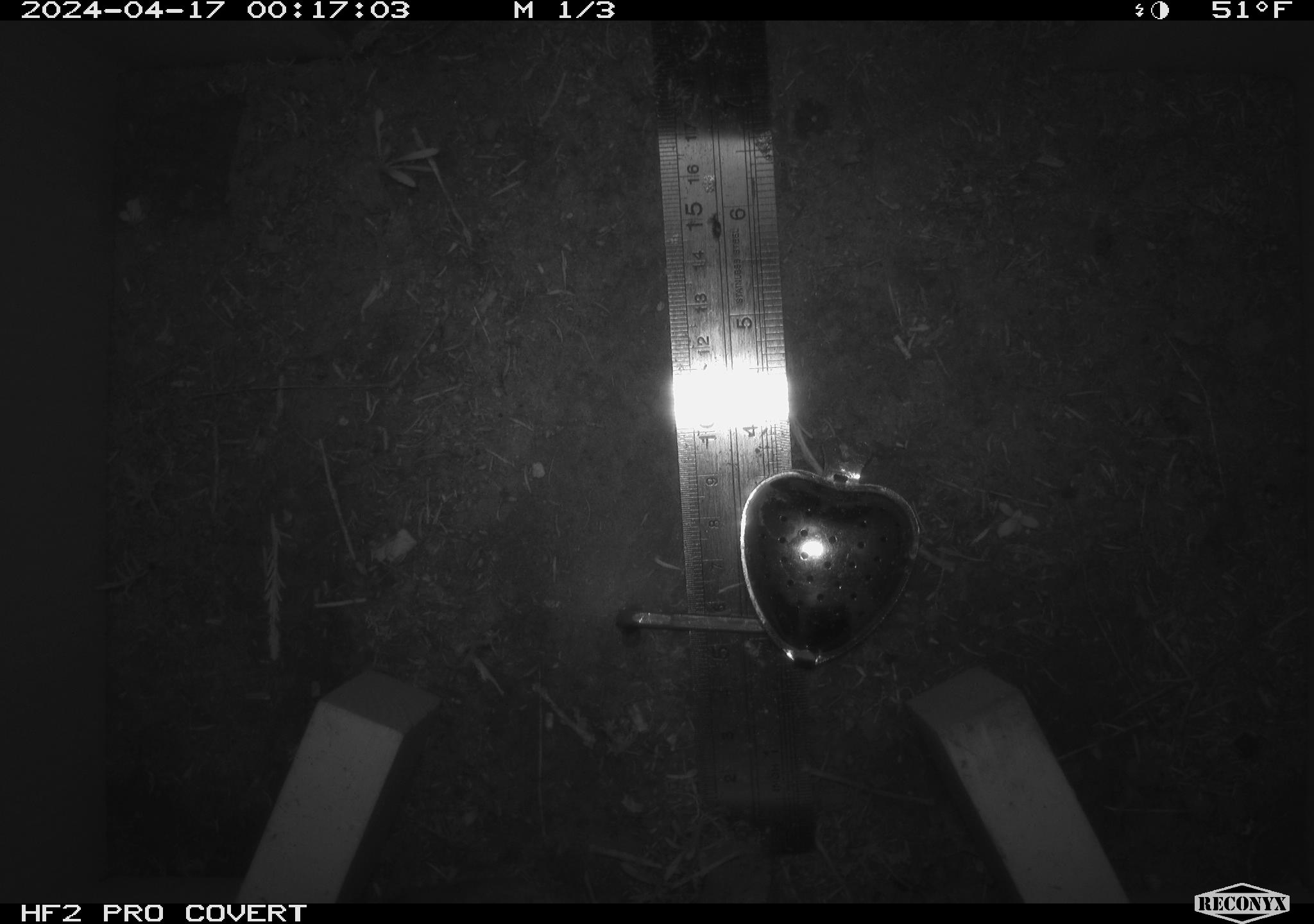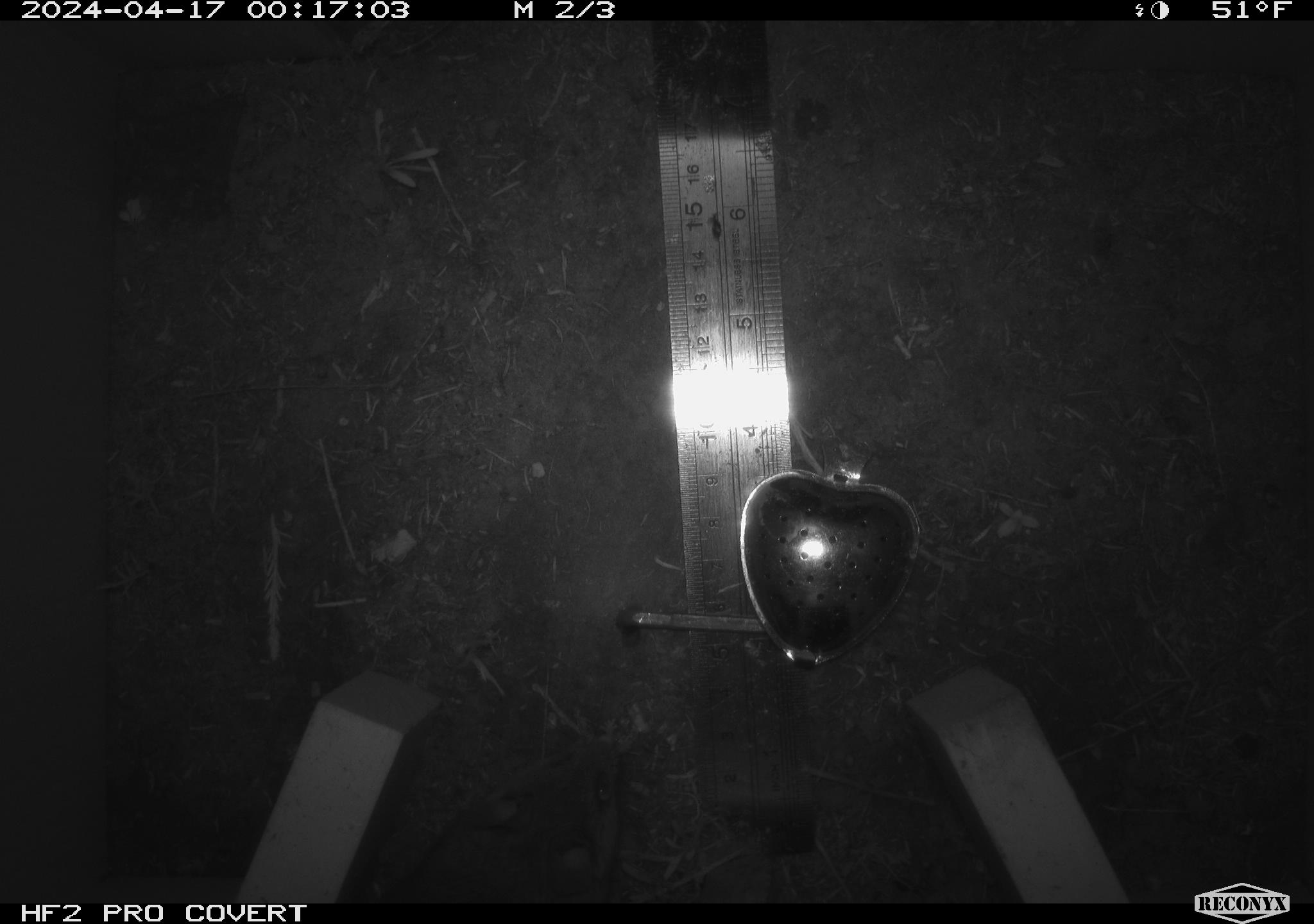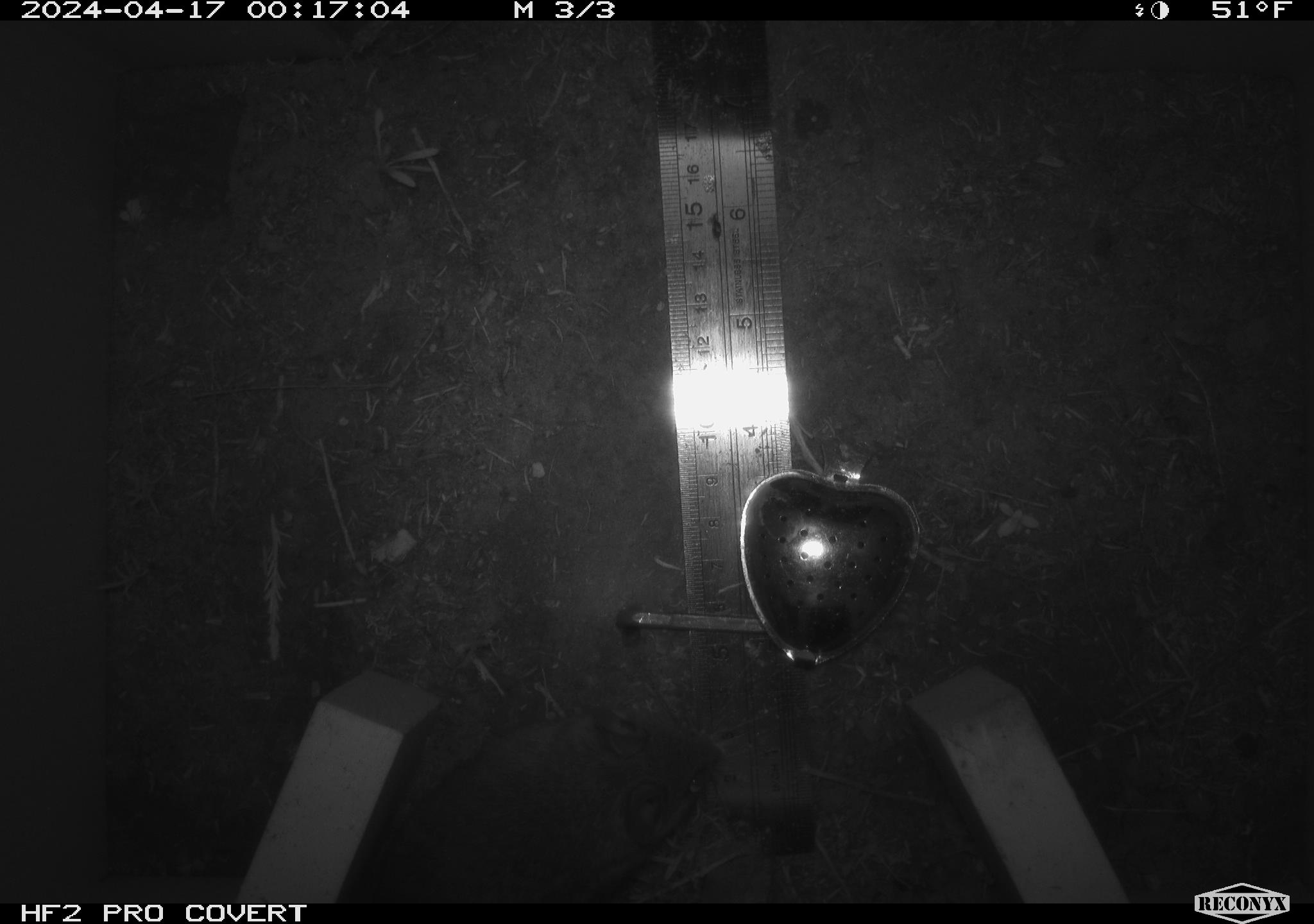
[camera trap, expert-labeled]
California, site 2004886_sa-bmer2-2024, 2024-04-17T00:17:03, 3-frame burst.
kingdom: Animalia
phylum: Chordata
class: Mammalia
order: Rodentia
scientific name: Rodentia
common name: mouse species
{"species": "mouse species (Rodentia)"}